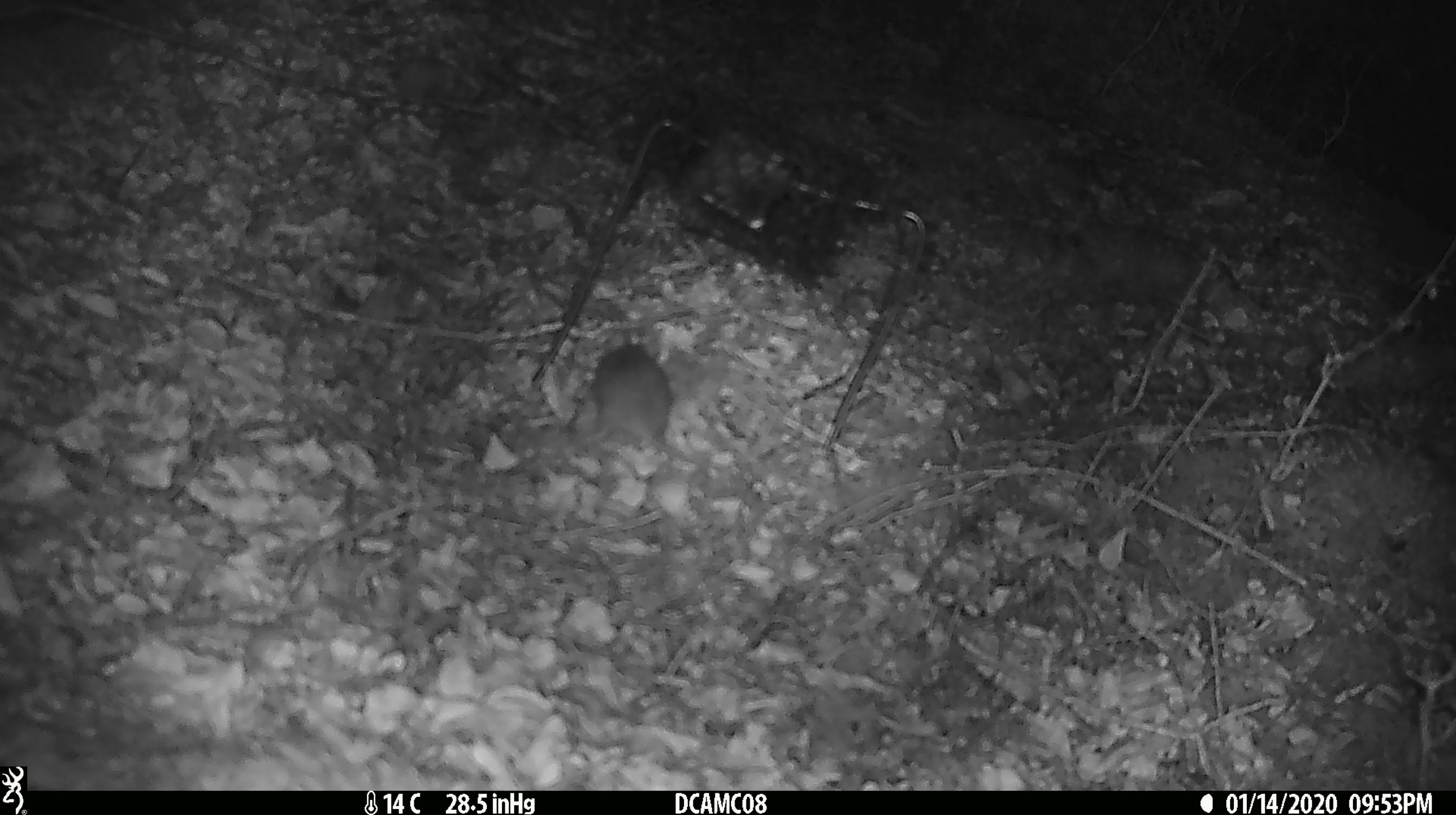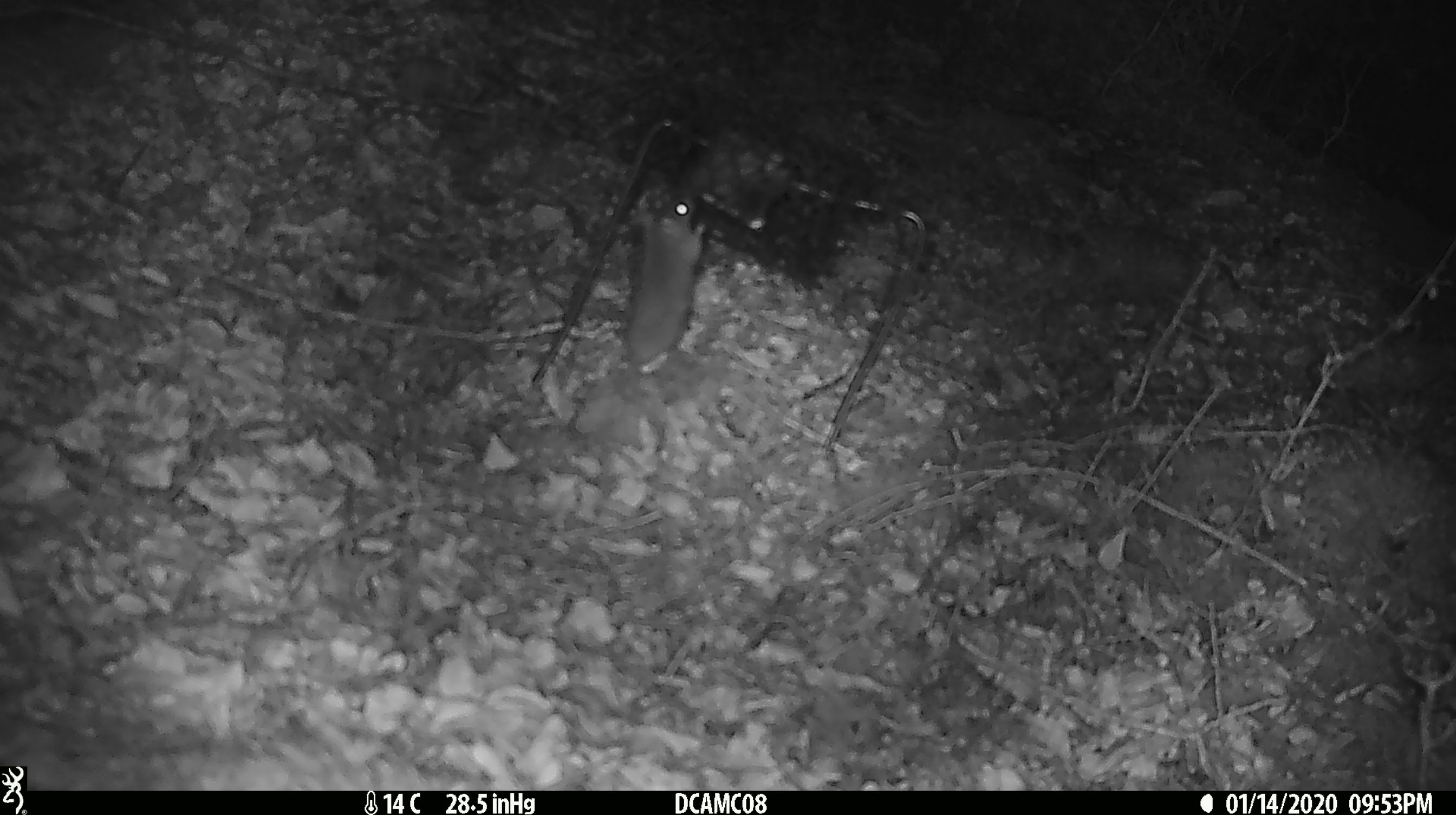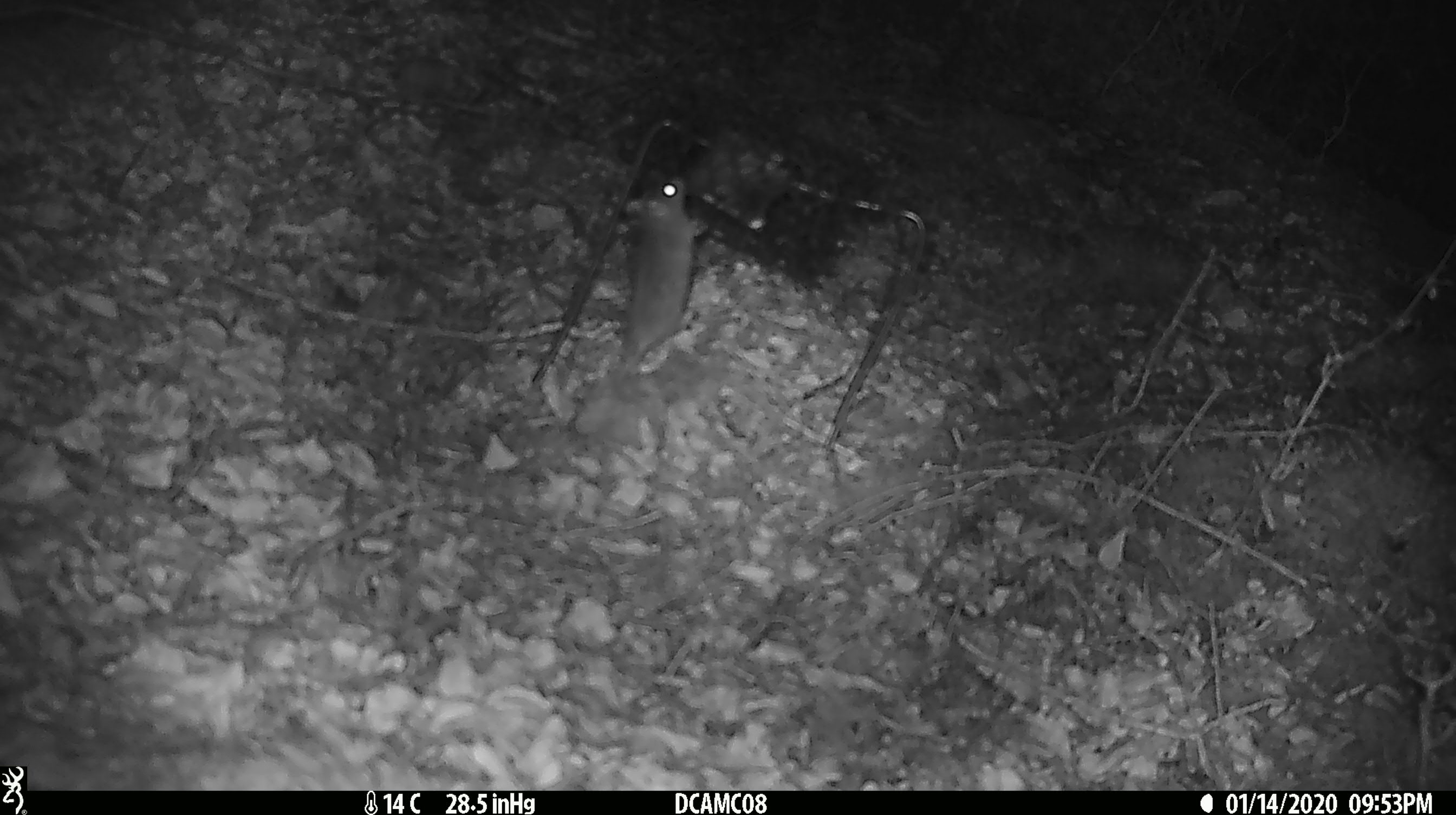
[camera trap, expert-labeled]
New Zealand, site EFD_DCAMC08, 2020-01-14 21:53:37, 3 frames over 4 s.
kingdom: Animalia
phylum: Chordata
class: Mammalia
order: Rodentia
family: Muridae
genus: Mus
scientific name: Mus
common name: mouse